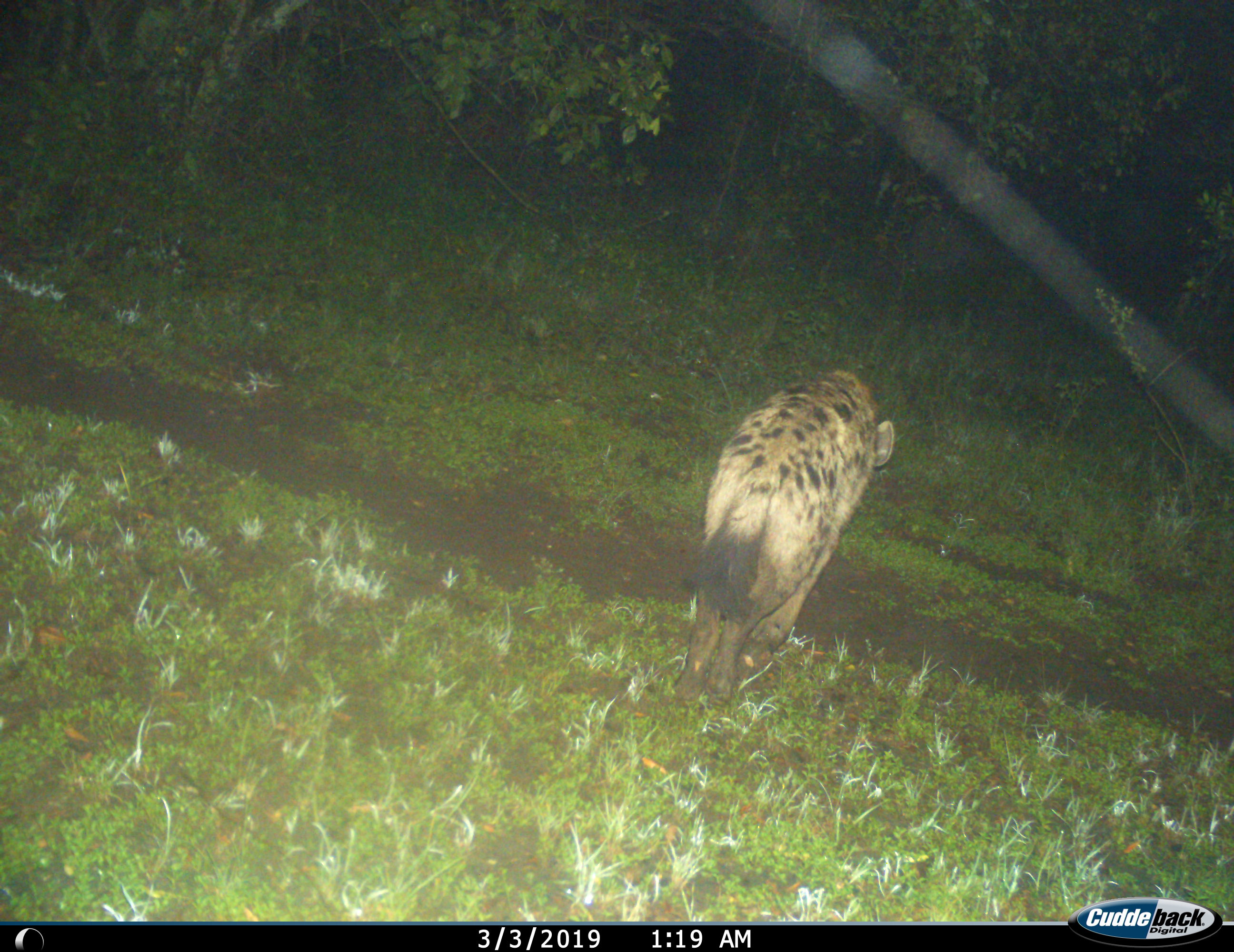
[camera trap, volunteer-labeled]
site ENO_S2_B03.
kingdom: Animalia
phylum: Chordata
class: Mammalia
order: Carnivora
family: Hyaenidae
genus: Crocuta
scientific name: Crocuta crocuta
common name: spotted hyena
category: hyenaspotted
Hyenaspotted (spotted hyena) (Crocuta crocuta), count 1. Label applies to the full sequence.